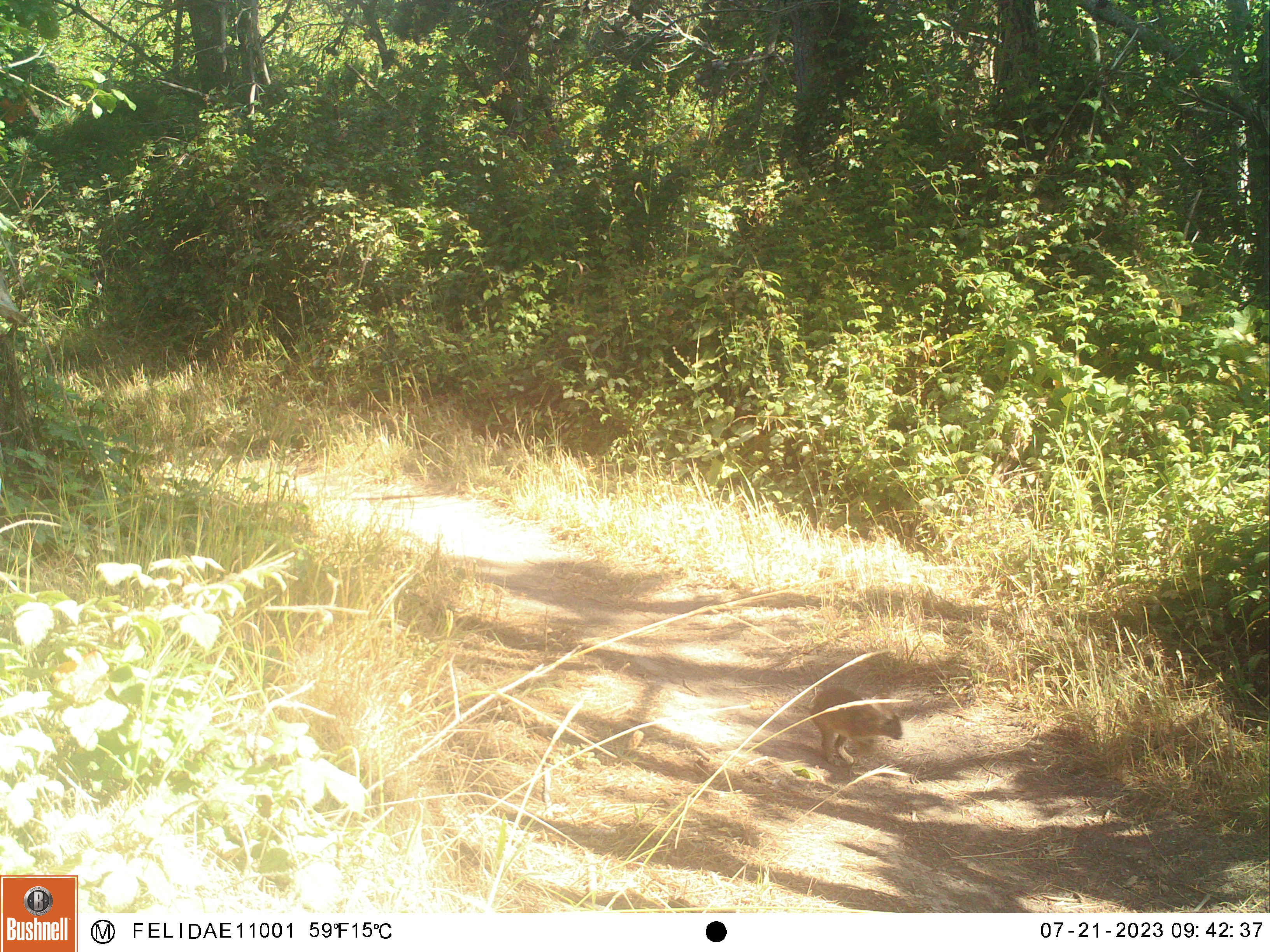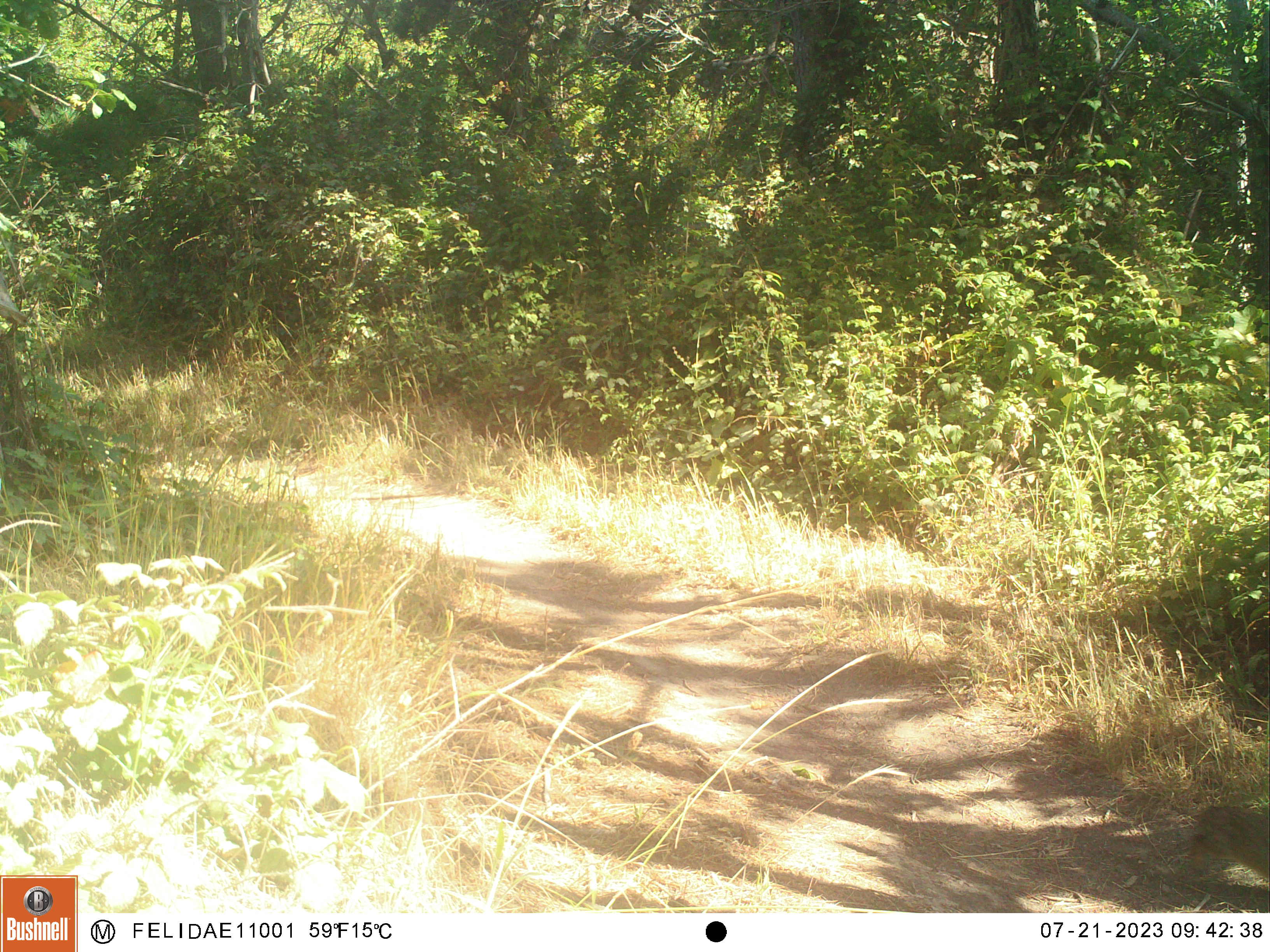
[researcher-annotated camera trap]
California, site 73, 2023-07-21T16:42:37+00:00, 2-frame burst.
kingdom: Animalia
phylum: Chordata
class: Mammalia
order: Lagomorpha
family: Leporidae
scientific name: Leporidae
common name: rabbit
Rabbit (Leporidae).